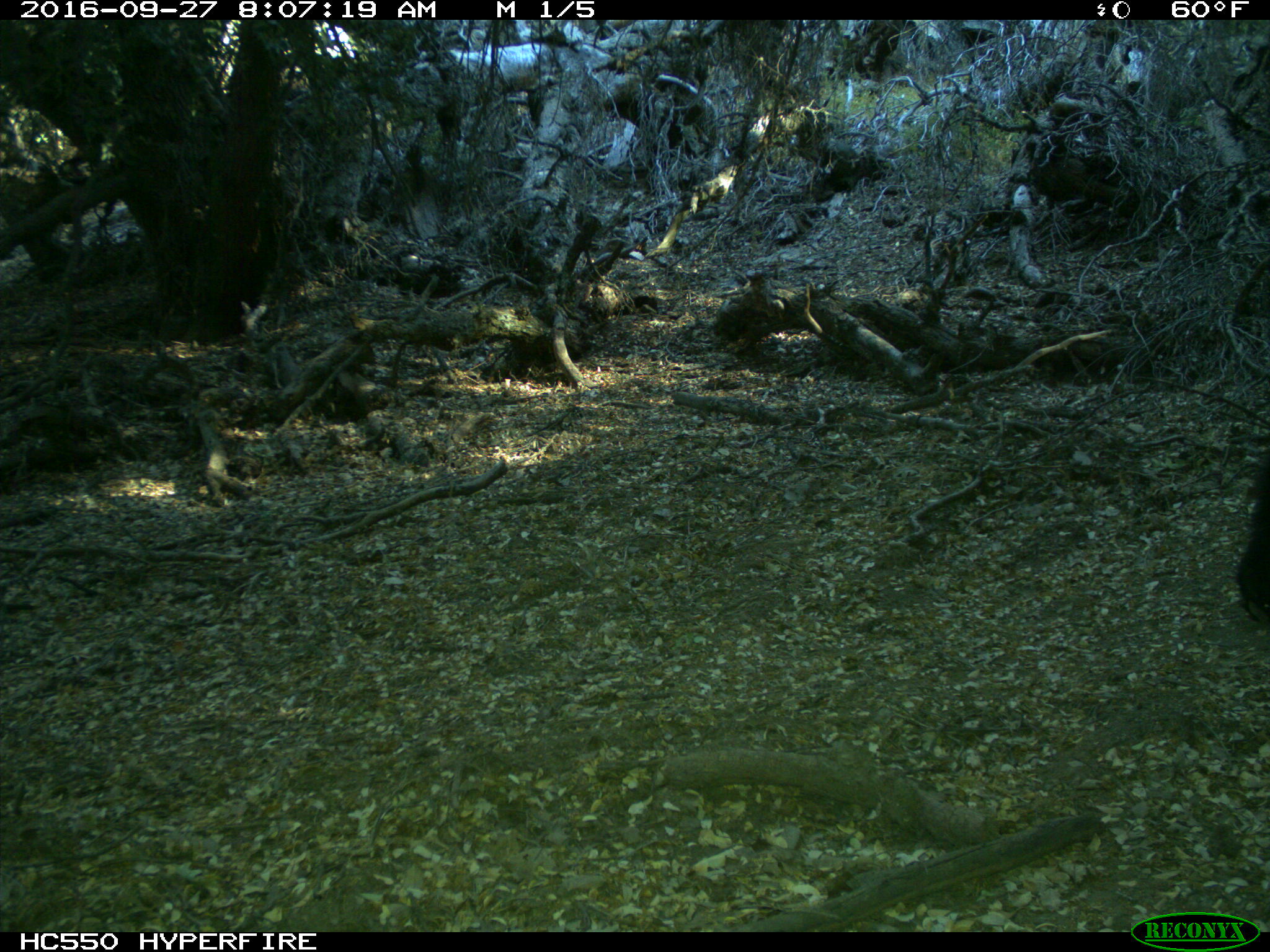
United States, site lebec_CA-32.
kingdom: Animalia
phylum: Chordata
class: Mammalia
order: Carnivora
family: Ursidae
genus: Ursus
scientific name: Ursus americanus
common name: american black bear